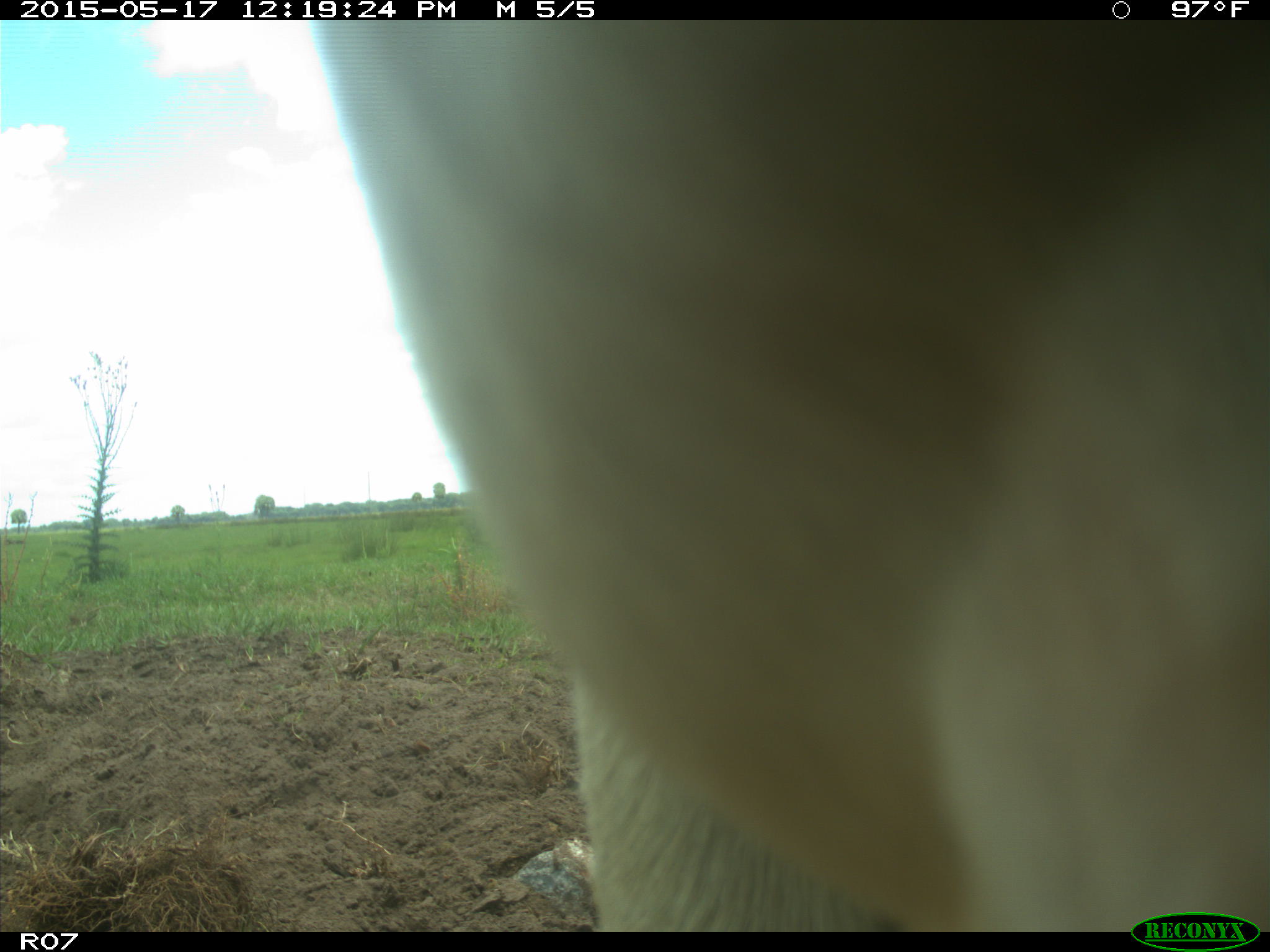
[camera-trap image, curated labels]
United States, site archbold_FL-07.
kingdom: Animalia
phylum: Chordata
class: Mammalia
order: Artiodactyla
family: Bovidae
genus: Bos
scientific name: Bos taurus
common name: domestic cow